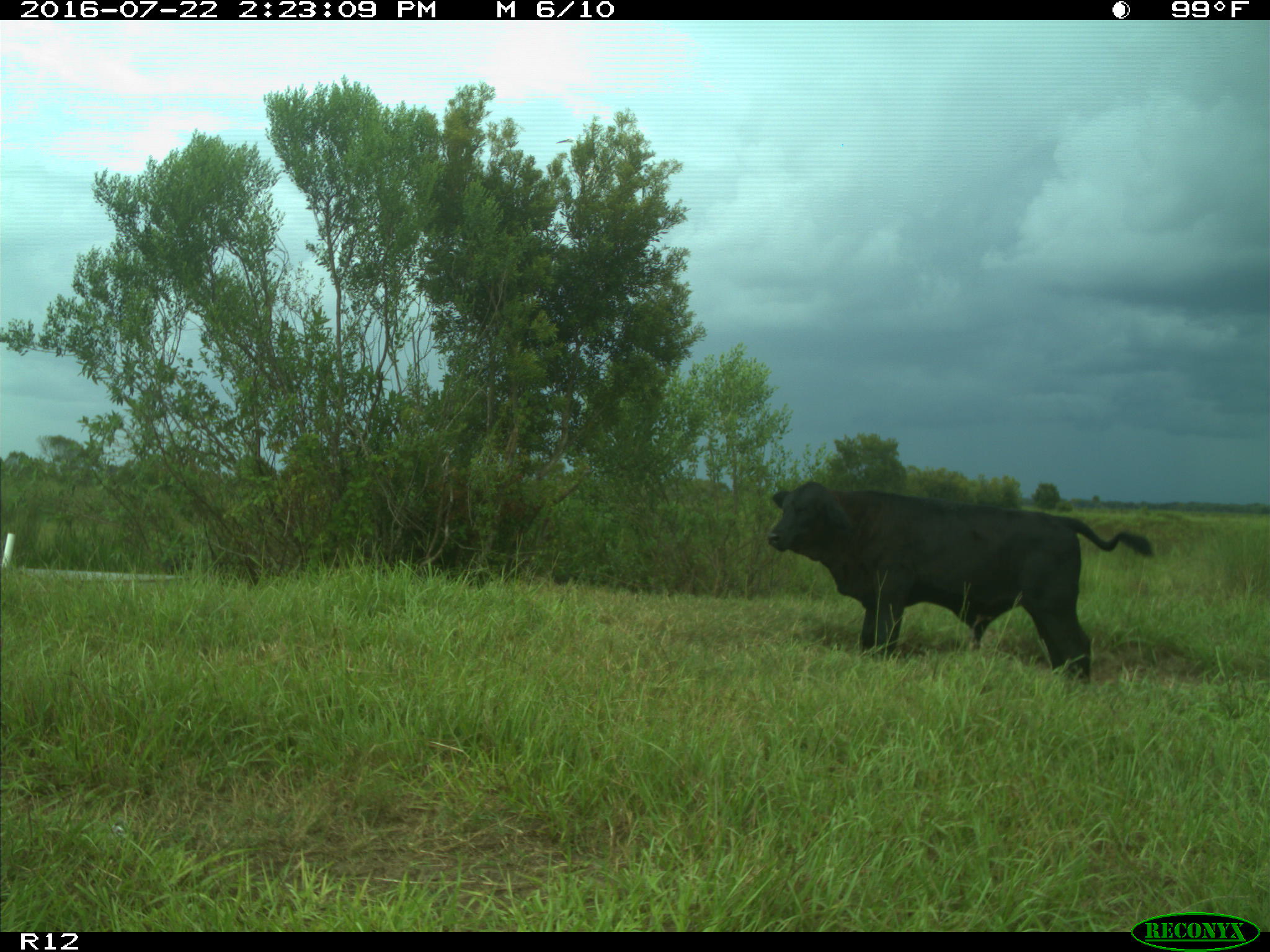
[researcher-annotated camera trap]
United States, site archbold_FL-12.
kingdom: Animalia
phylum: Chordata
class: Mammalia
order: Artiodactyla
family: Bovidae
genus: Bos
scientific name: Bos taurus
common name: domestic cow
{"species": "Bos taurus (domestic cow)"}